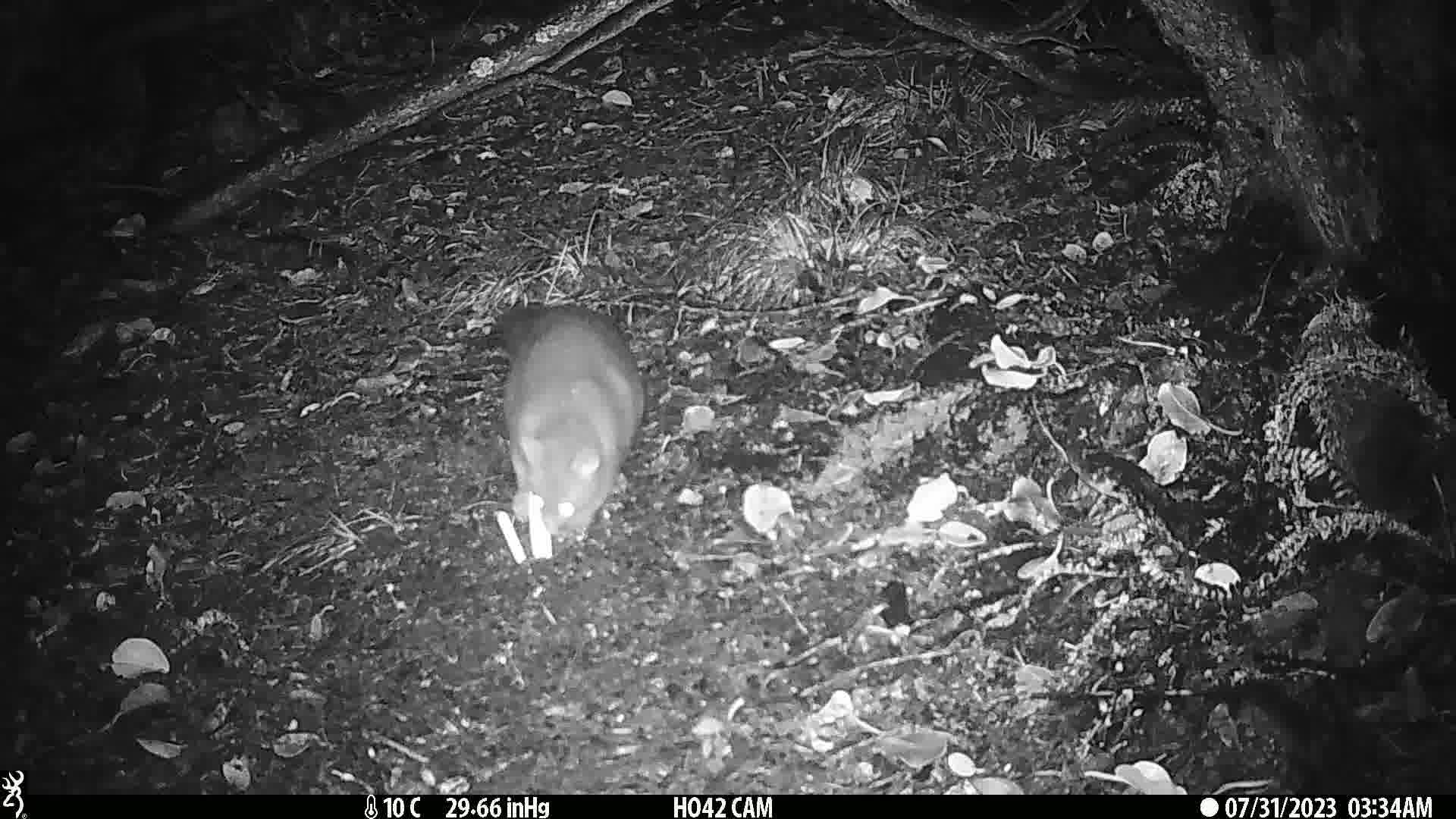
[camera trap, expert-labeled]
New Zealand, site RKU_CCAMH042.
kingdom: Animalia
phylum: Chordata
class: Mammalia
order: Diprotodontia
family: Phalangeridae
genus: Trichosurus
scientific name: Trichosurus vulpecula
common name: common brushtail possum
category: possum